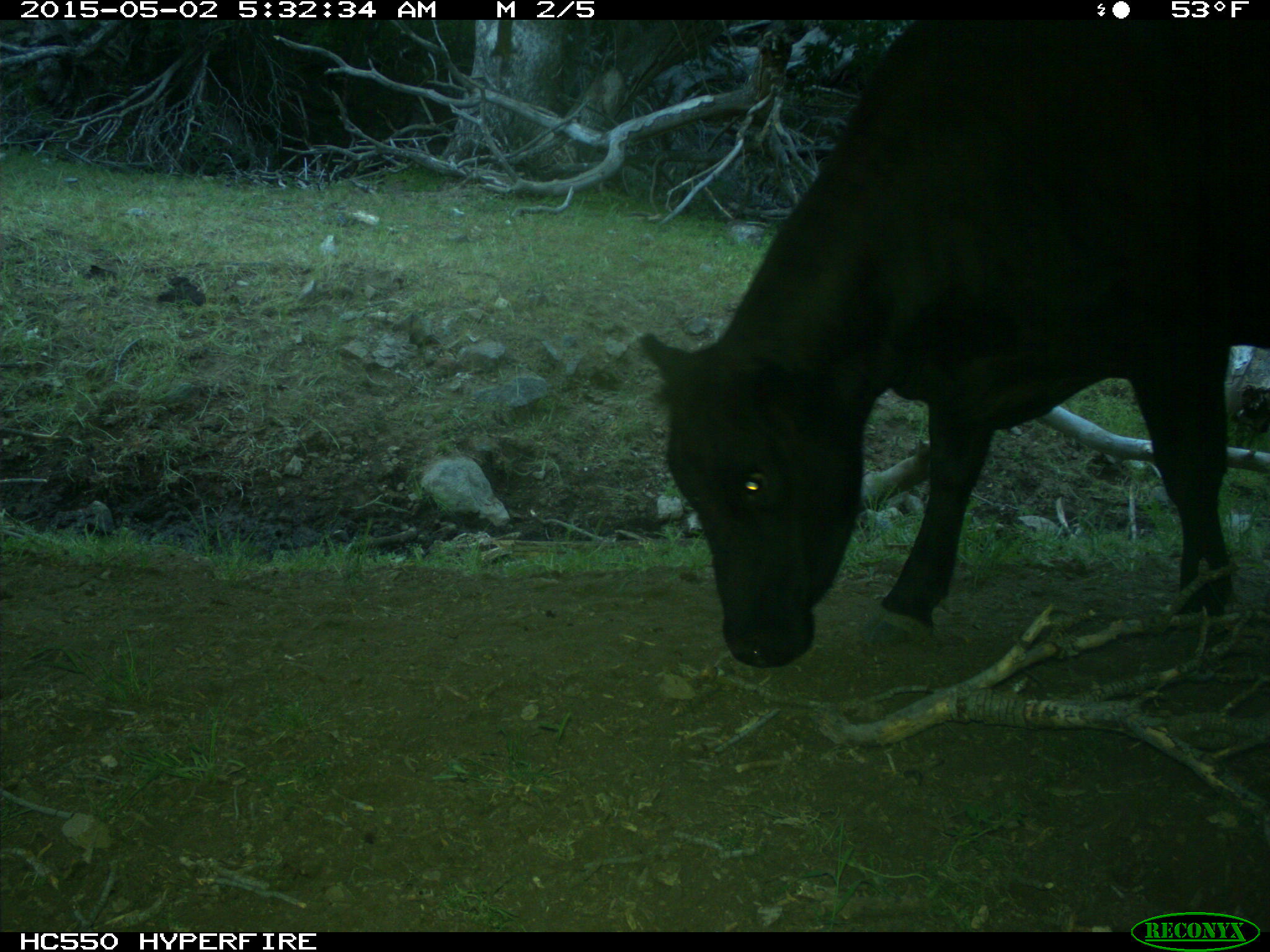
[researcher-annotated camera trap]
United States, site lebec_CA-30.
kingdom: Animalia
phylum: Chordata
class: Mammalia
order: Artiodactyla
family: Bovidae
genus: Bos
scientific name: Bos taurus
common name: domestic cow